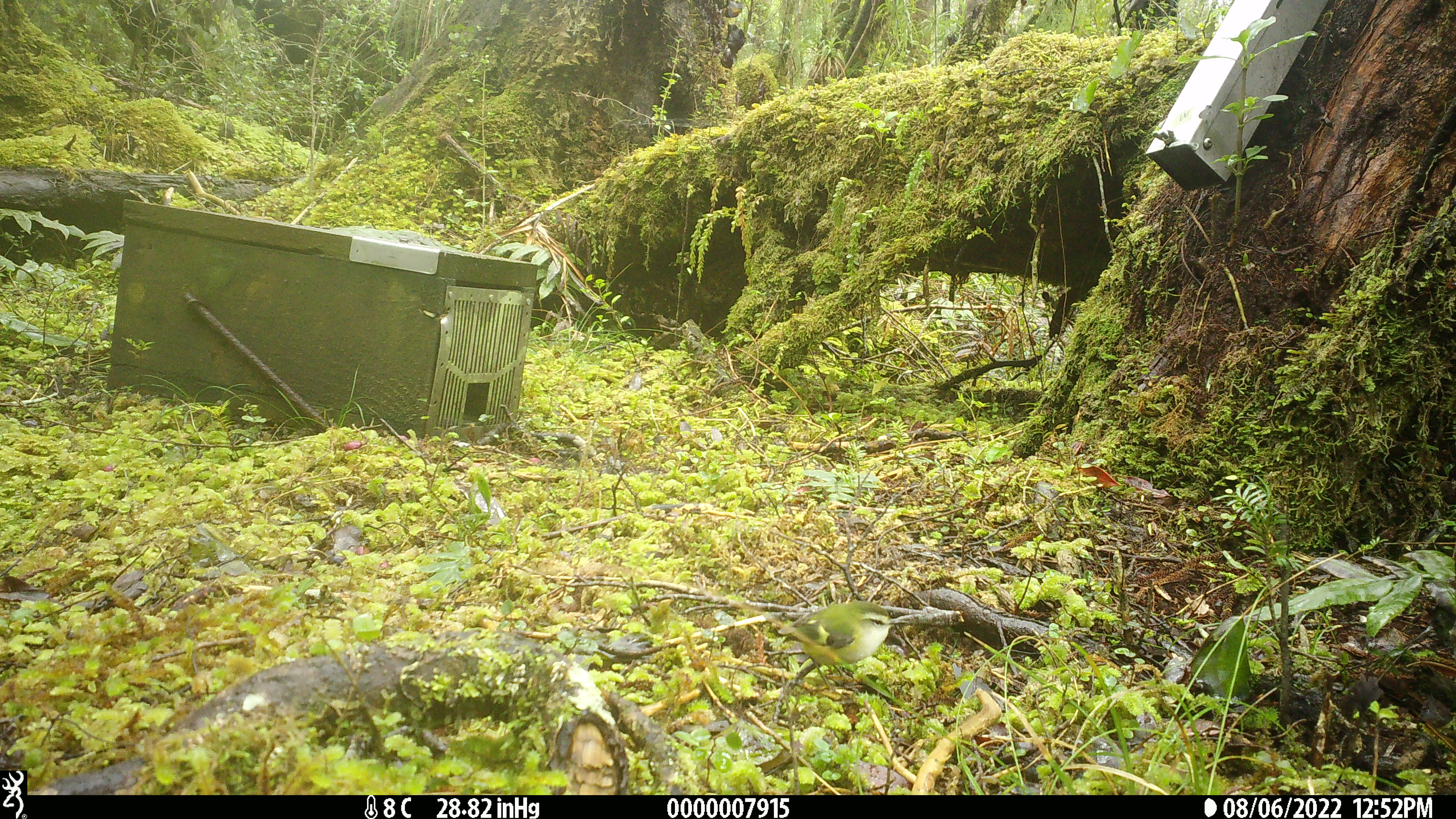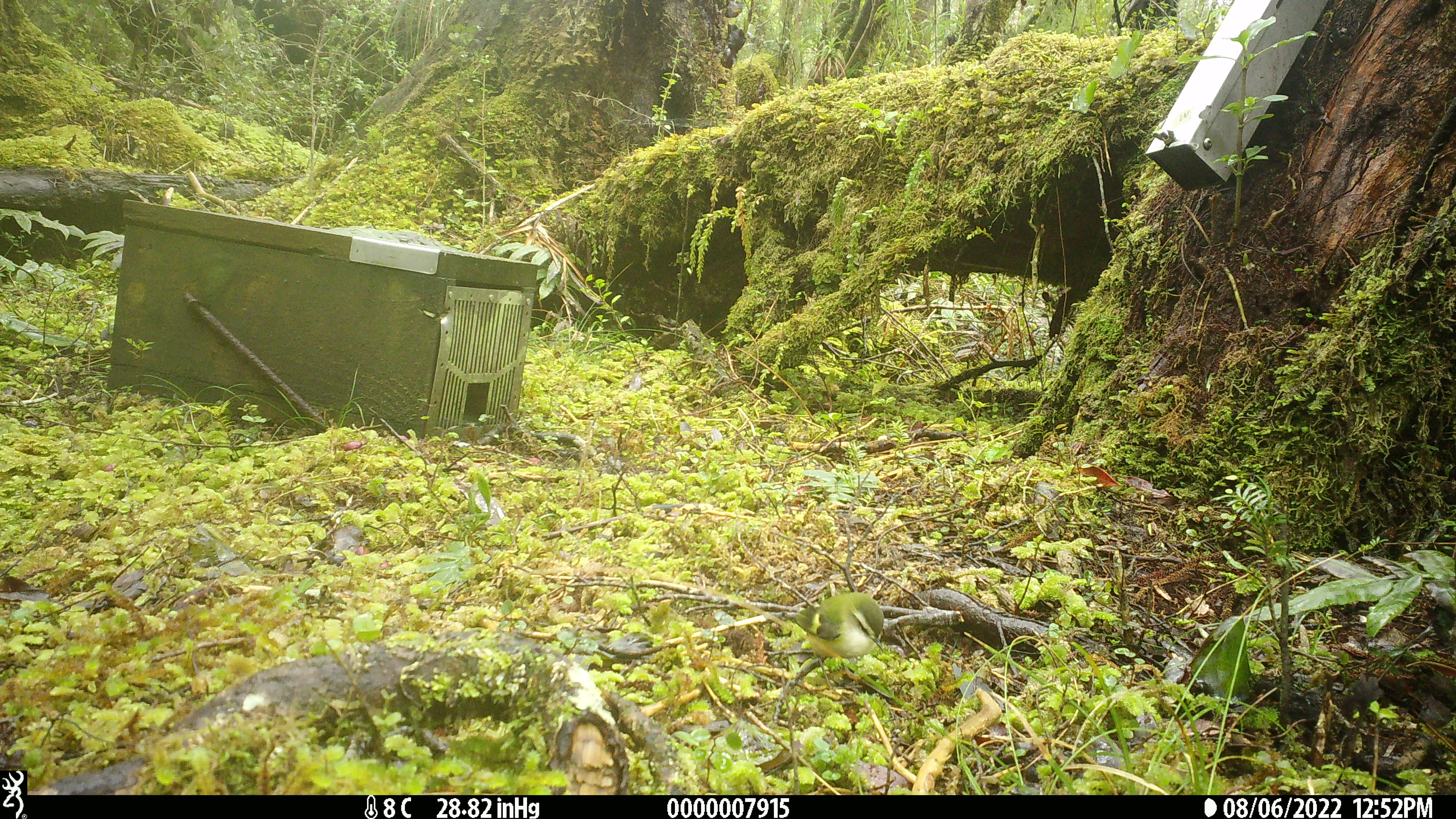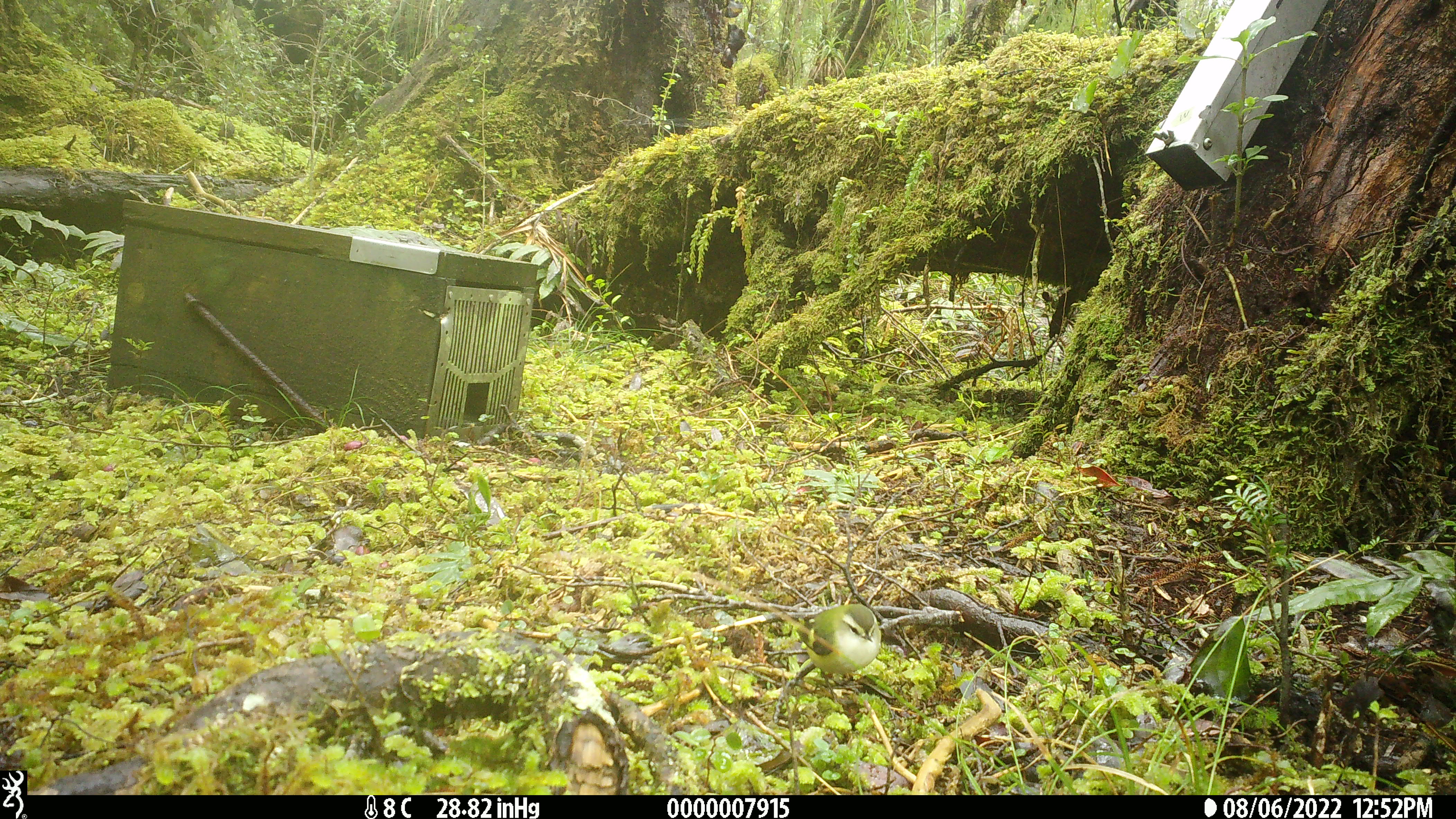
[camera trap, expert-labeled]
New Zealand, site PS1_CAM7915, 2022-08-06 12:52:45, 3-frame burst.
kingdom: Animalia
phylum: Chordata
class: Aves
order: Passeriformes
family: Acanthisittidae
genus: Acanthisitta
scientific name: Acanthisitta chloris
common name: rifleman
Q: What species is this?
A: Rifleman (Acanthisitta chloris).